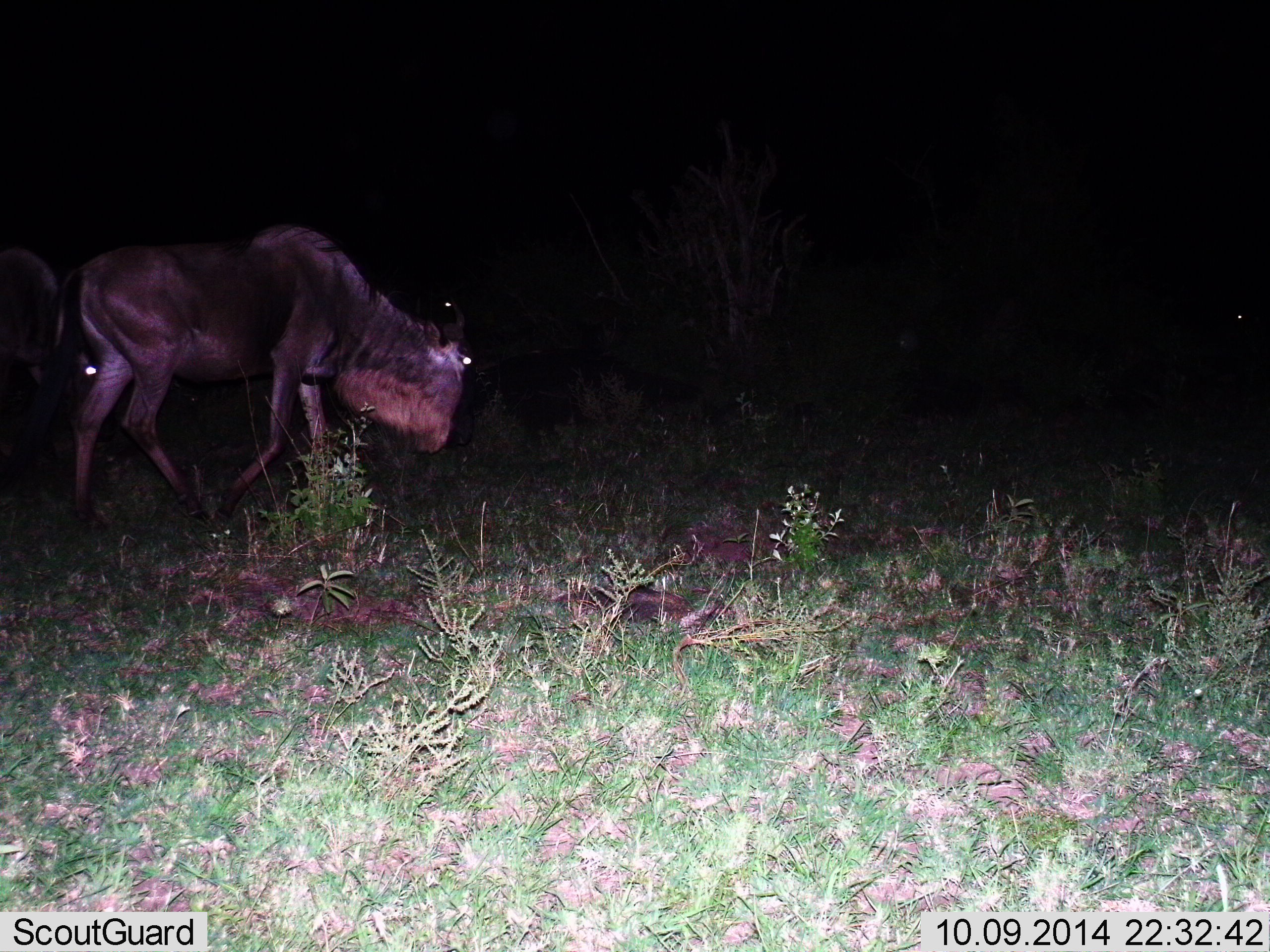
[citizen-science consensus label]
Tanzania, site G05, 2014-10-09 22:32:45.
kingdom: Animalia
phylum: Chordata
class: Mammalia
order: Artiodactyla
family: Bovidae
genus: Connochaetes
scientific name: Connochaetes taurinus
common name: blue wildebeest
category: wildebeest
Wildebeest (blue wildebeest) (Connochaetes taurinus), count 2. Behavior (volunteer vote fractions): standing 30%, resting 10%, moving 70%, interacting 0%. Young present (vote fraction): 0%. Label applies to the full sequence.